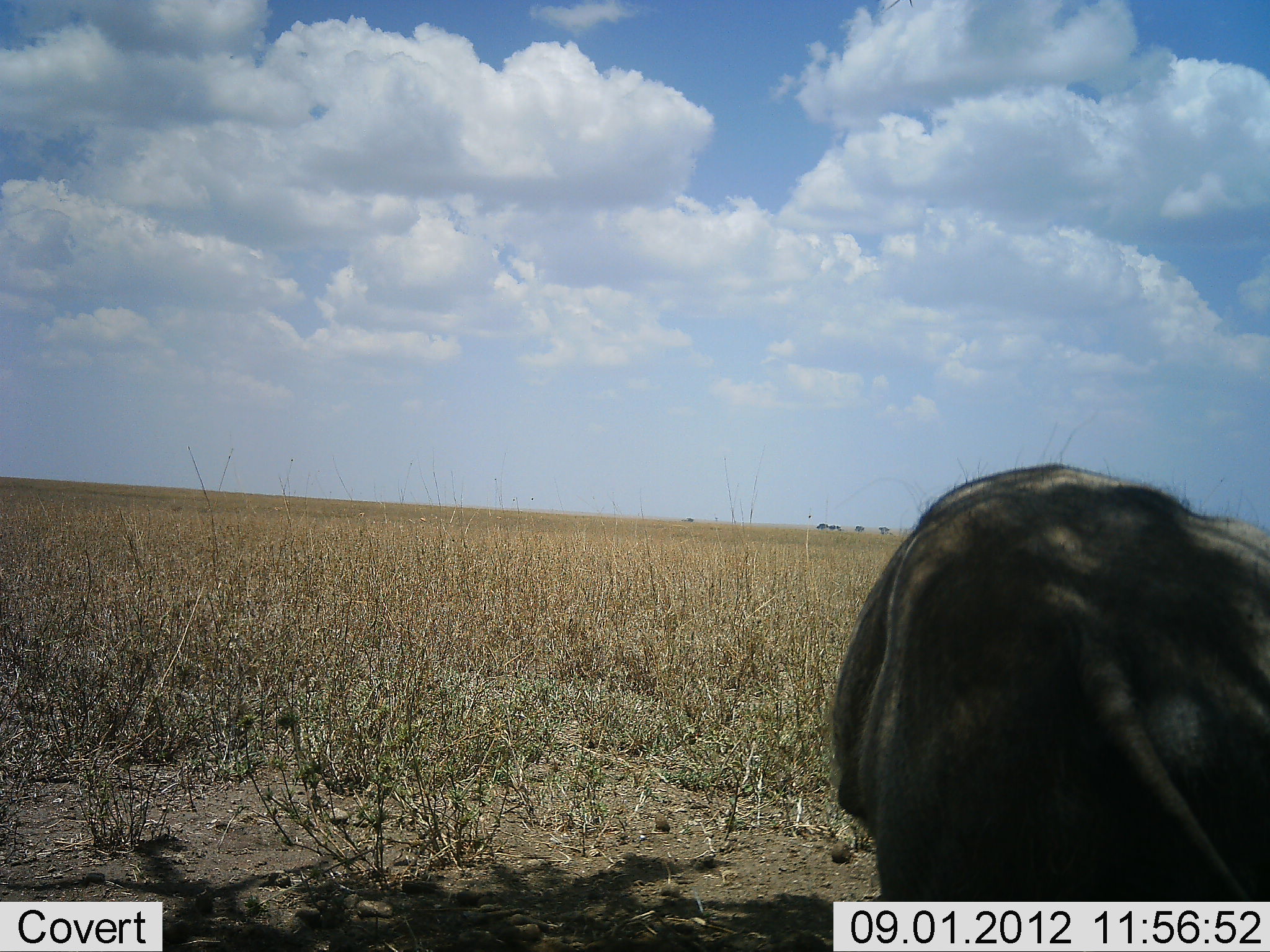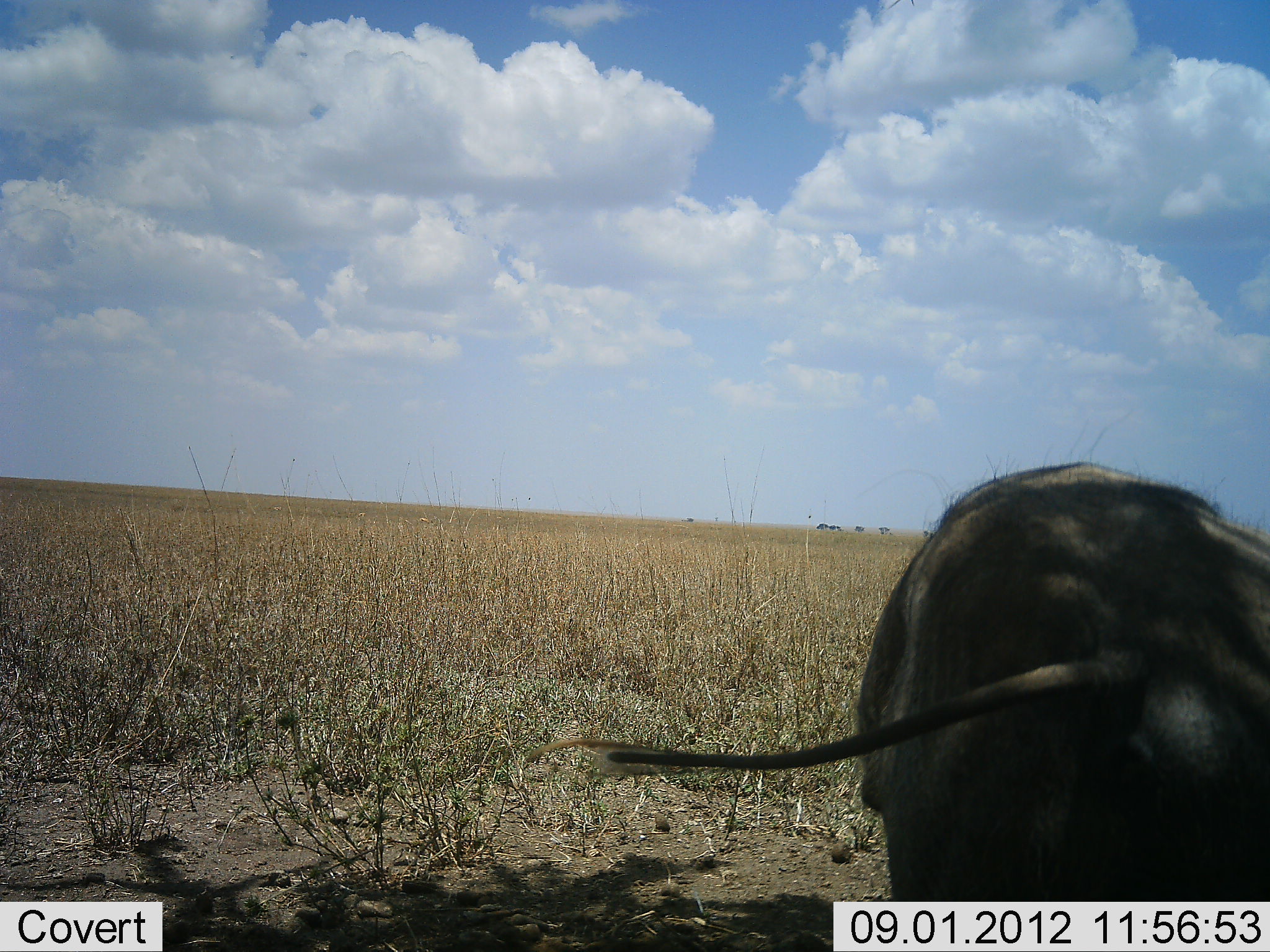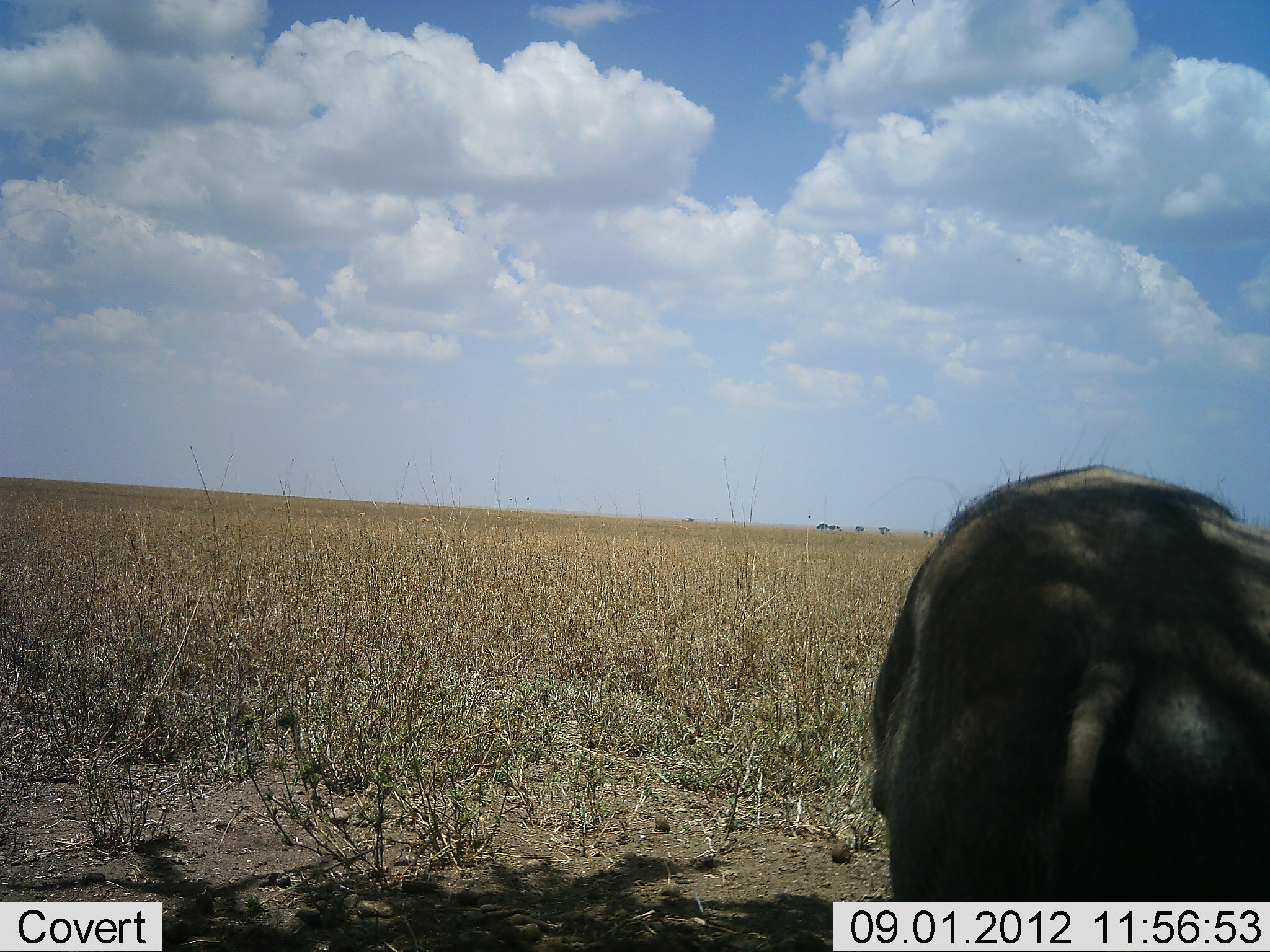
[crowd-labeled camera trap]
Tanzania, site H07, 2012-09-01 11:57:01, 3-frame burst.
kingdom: Animalia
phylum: Chordata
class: Mammalia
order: Artiodactyla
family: Suidae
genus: Phacochoerus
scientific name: Phacochoerus africanus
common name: warthog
Warthog (Phacochoerus africanus), count 1. Behavior (volunteer vote fractions): standing 90%, resting 0%, moving 0%, interacting 0%. Young present (vote fraction): 0%. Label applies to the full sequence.